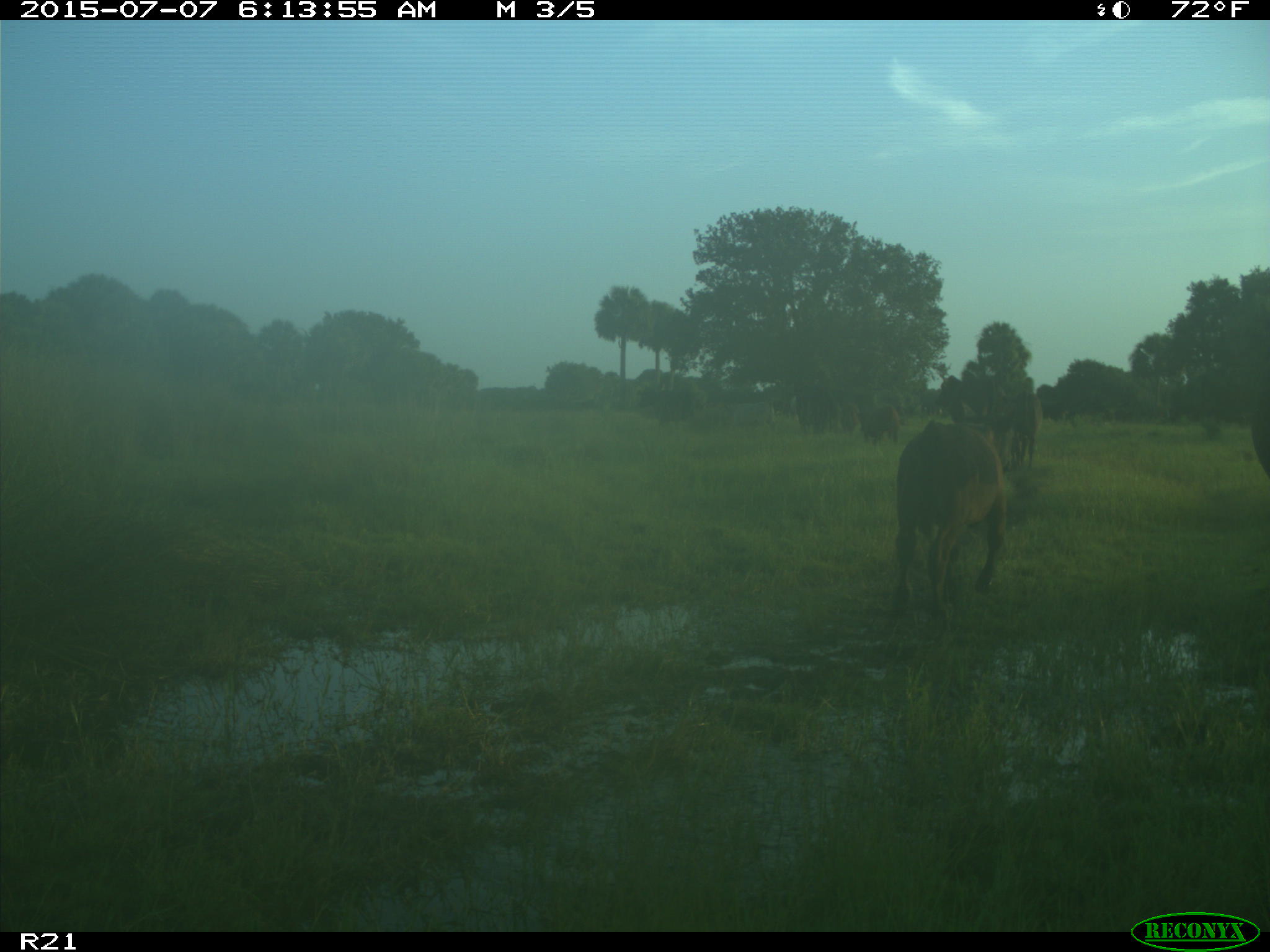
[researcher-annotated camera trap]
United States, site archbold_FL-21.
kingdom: Animalia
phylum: Chordata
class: Mammalia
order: Artiodactyla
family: Bovidae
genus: Bos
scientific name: Bos taurus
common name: domestic cow